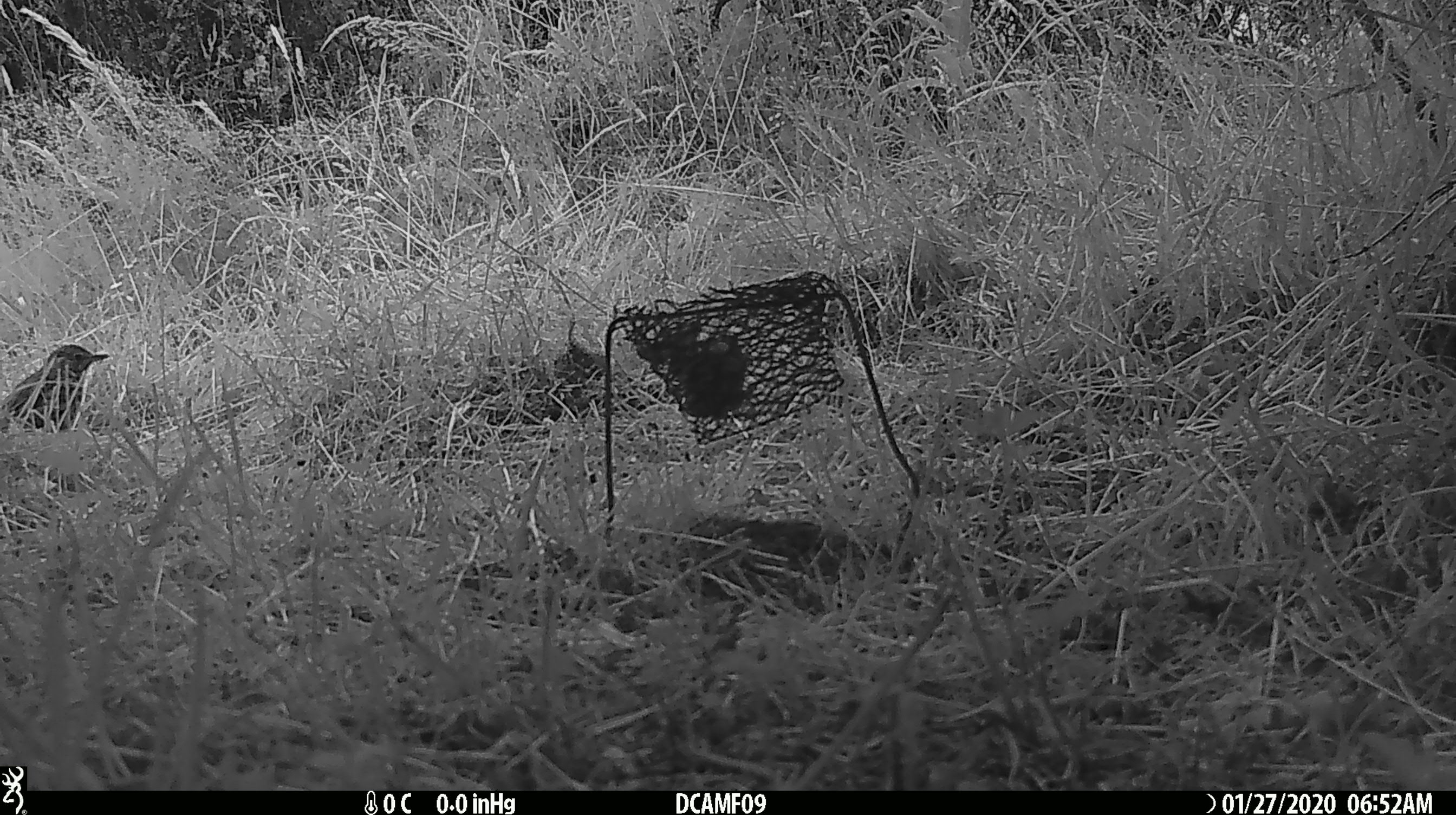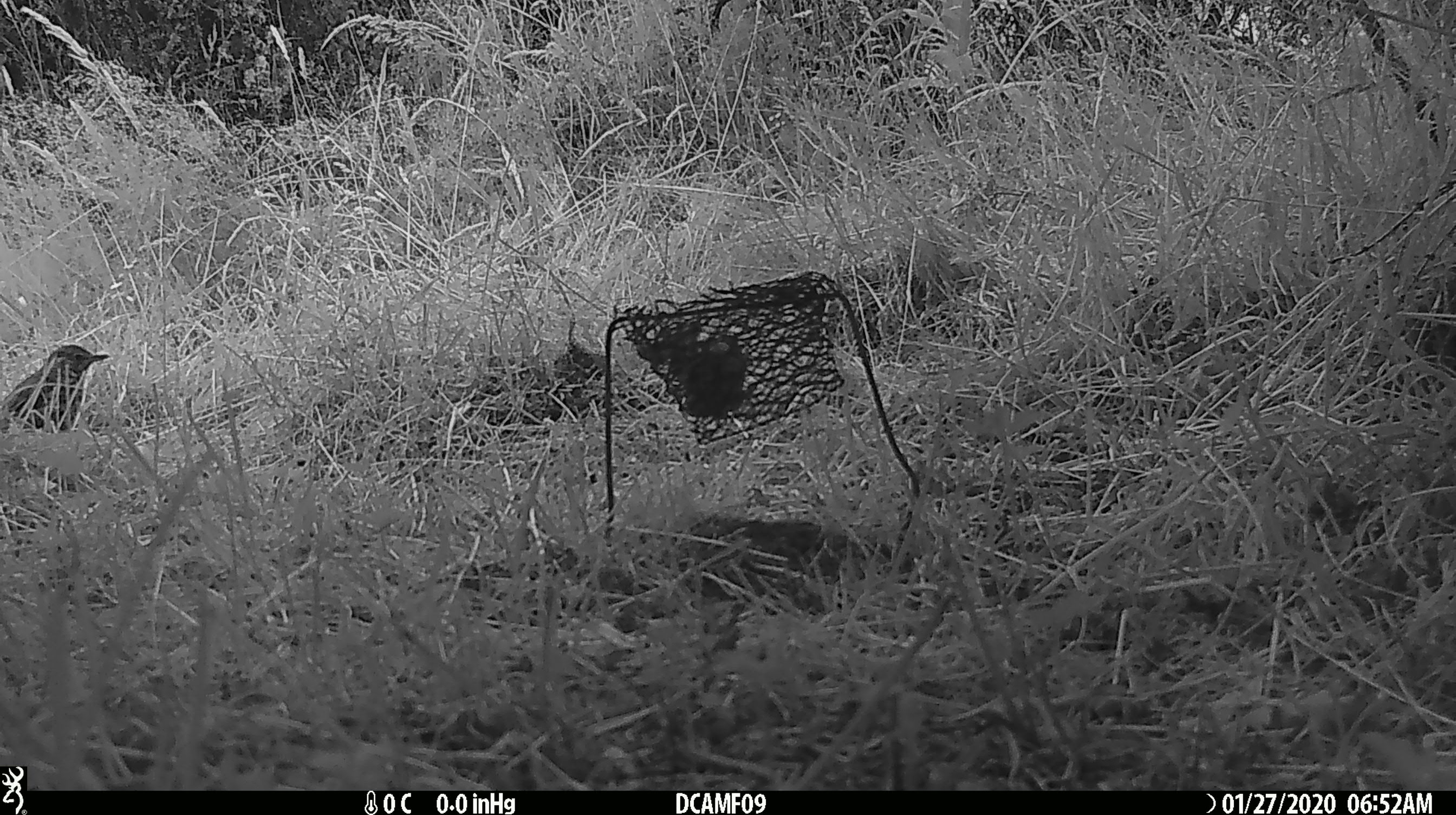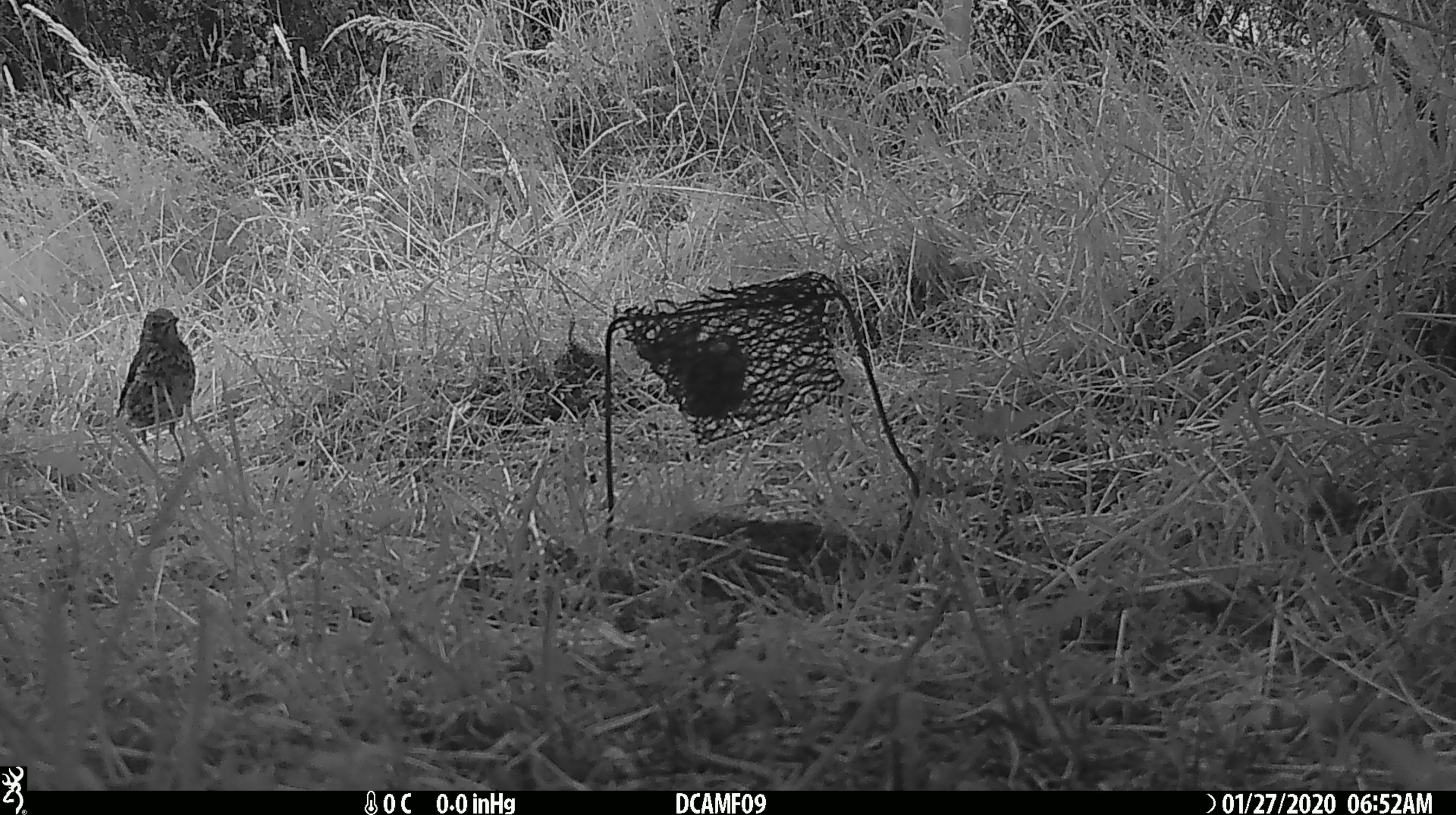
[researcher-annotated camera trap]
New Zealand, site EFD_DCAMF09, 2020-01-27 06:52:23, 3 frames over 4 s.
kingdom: Animalia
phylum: Chordata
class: Aves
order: Passeriformes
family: Turdidae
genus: Turdus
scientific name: Turdus philomelos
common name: song thrush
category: thrush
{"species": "thrush (song thrush) (Turdus philomelos)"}